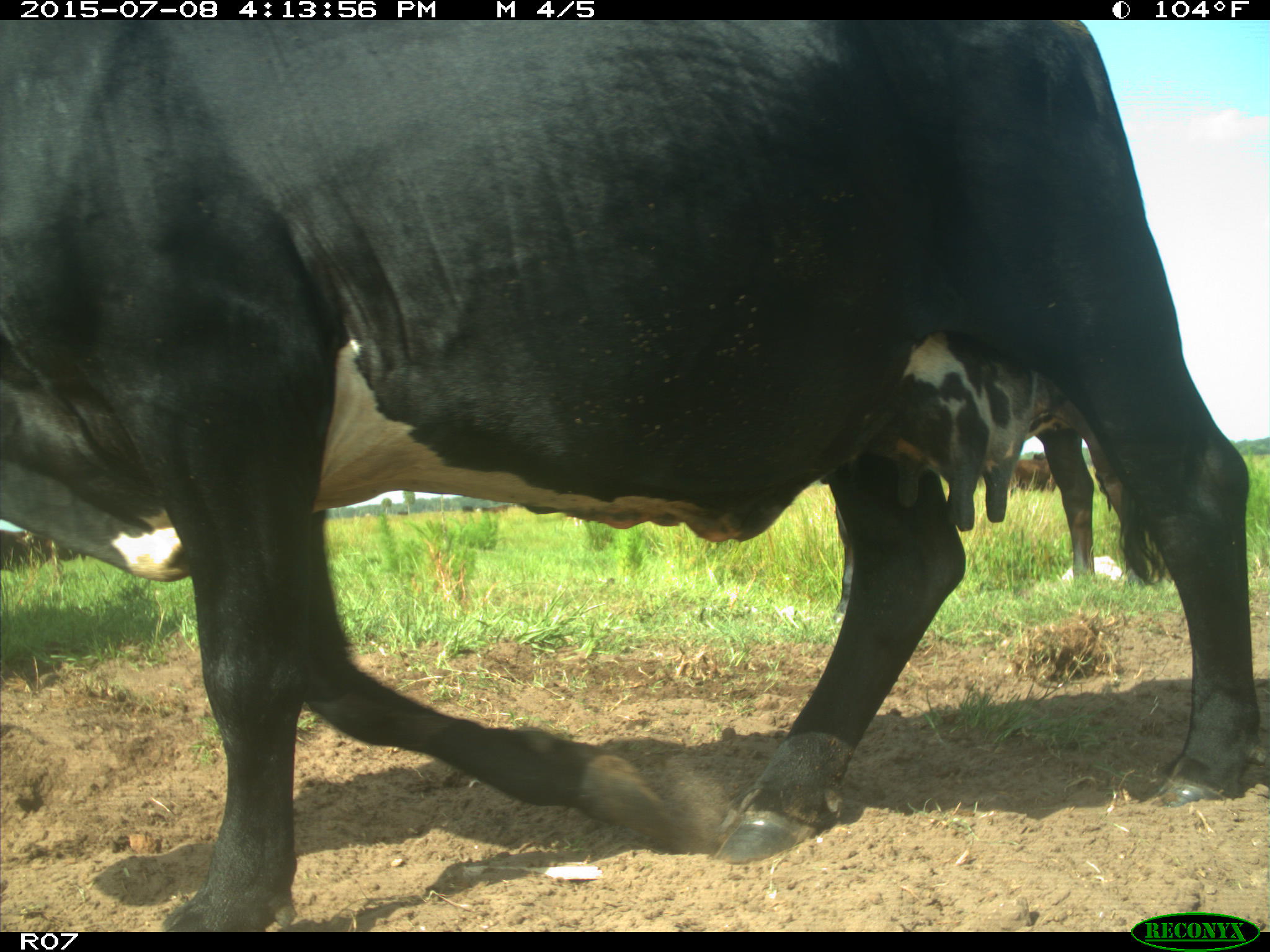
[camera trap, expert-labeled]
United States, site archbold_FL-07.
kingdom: Animalia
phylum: Chordata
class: Mammalia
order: Artiodactyla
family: Bovidae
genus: Bos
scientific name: Bos taurus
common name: domestic cow